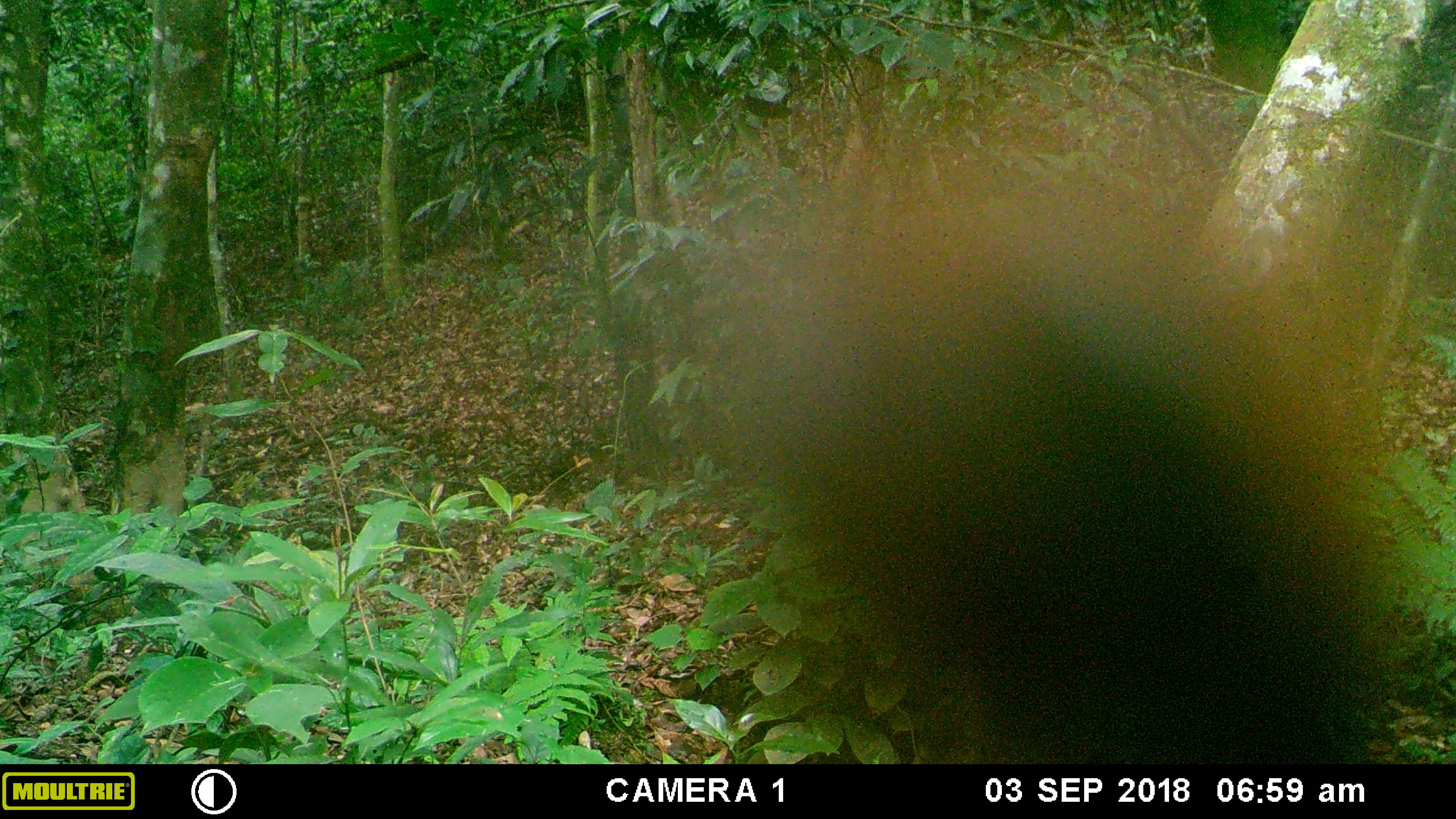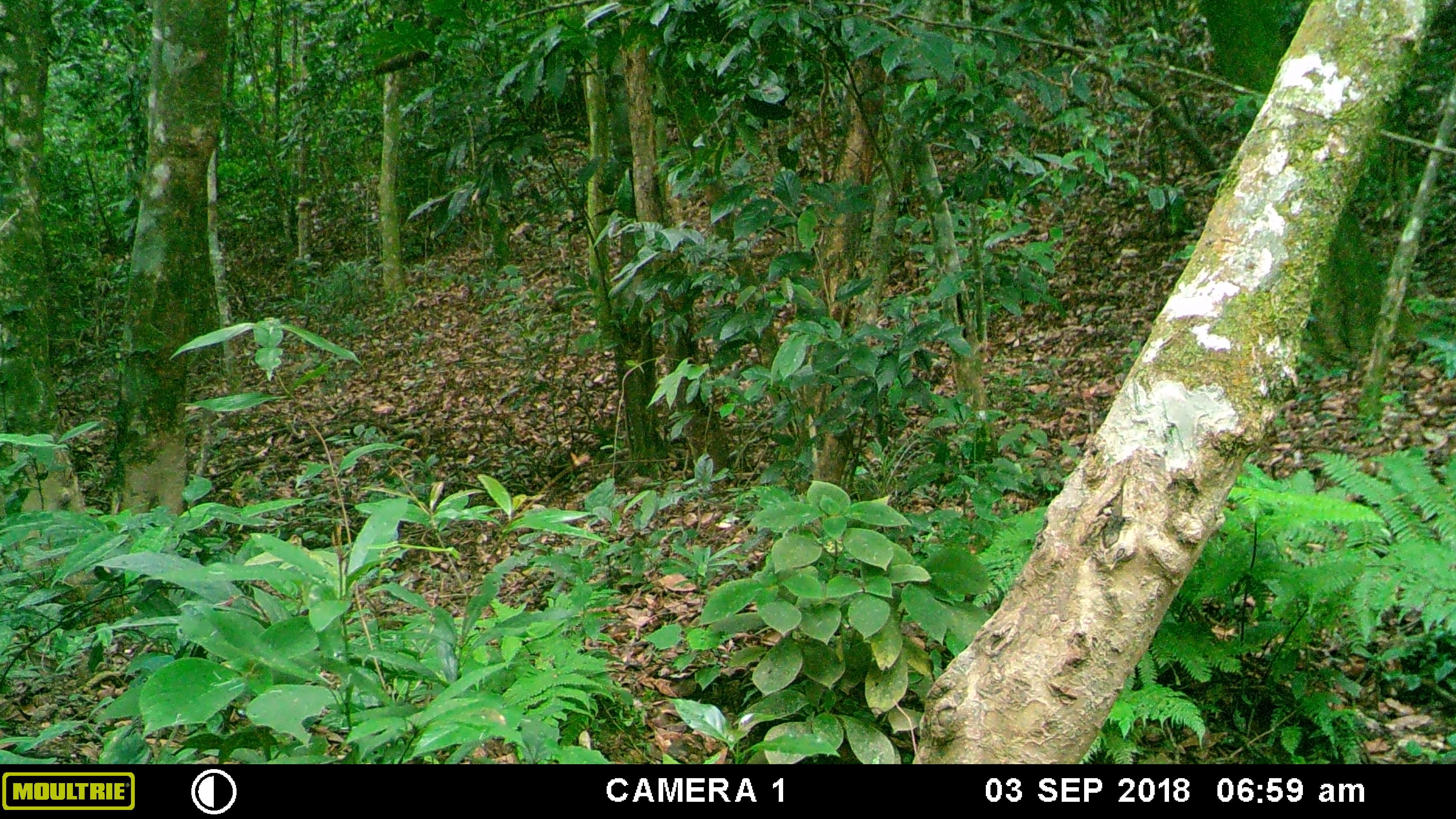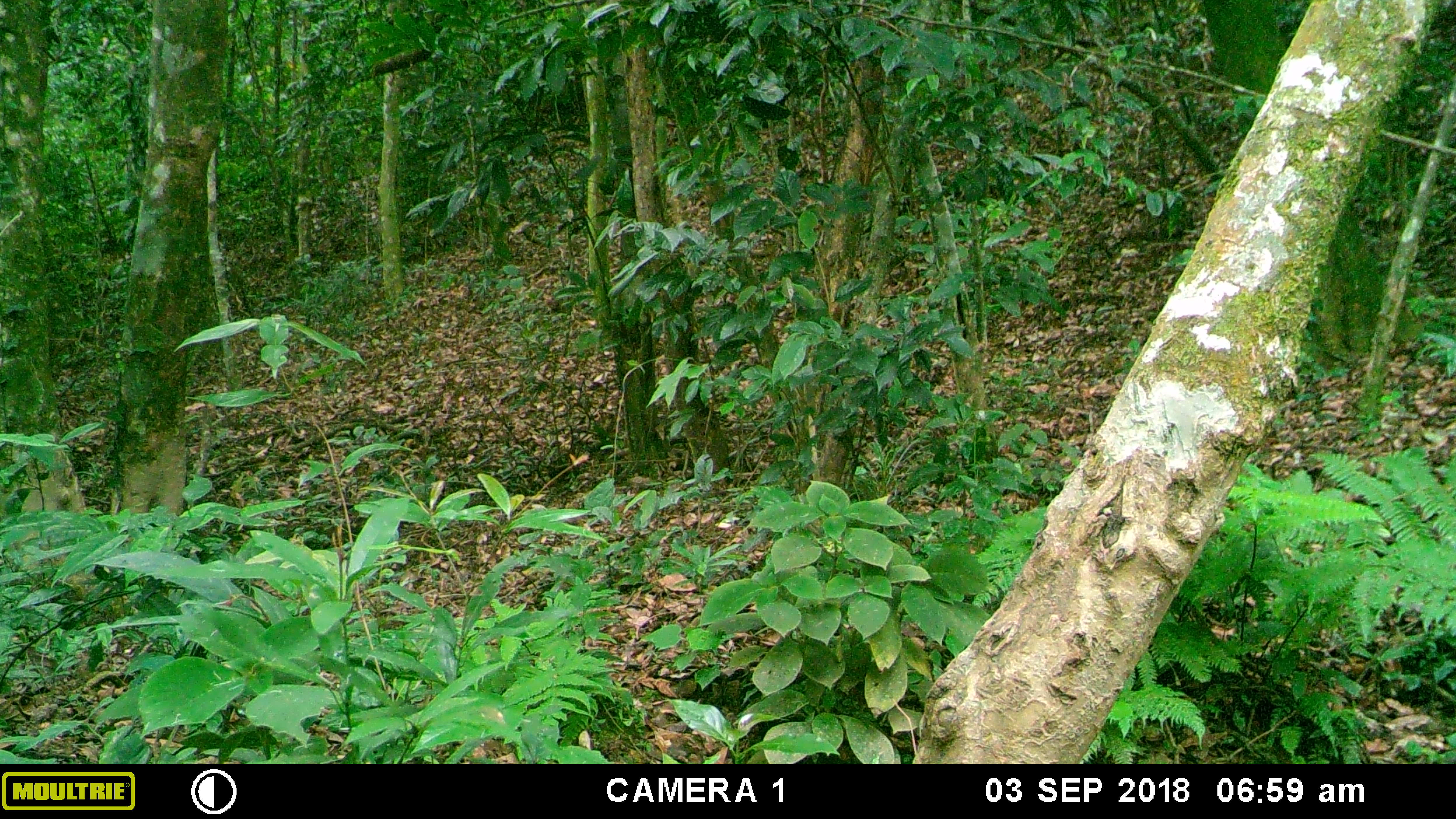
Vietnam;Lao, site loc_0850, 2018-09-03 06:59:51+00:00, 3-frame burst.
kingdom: Animalia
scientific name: Animalia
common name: animal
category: unidentified animal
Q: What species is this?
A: Unidentified animal (animal) (Animalia).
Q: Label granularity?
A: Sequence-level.